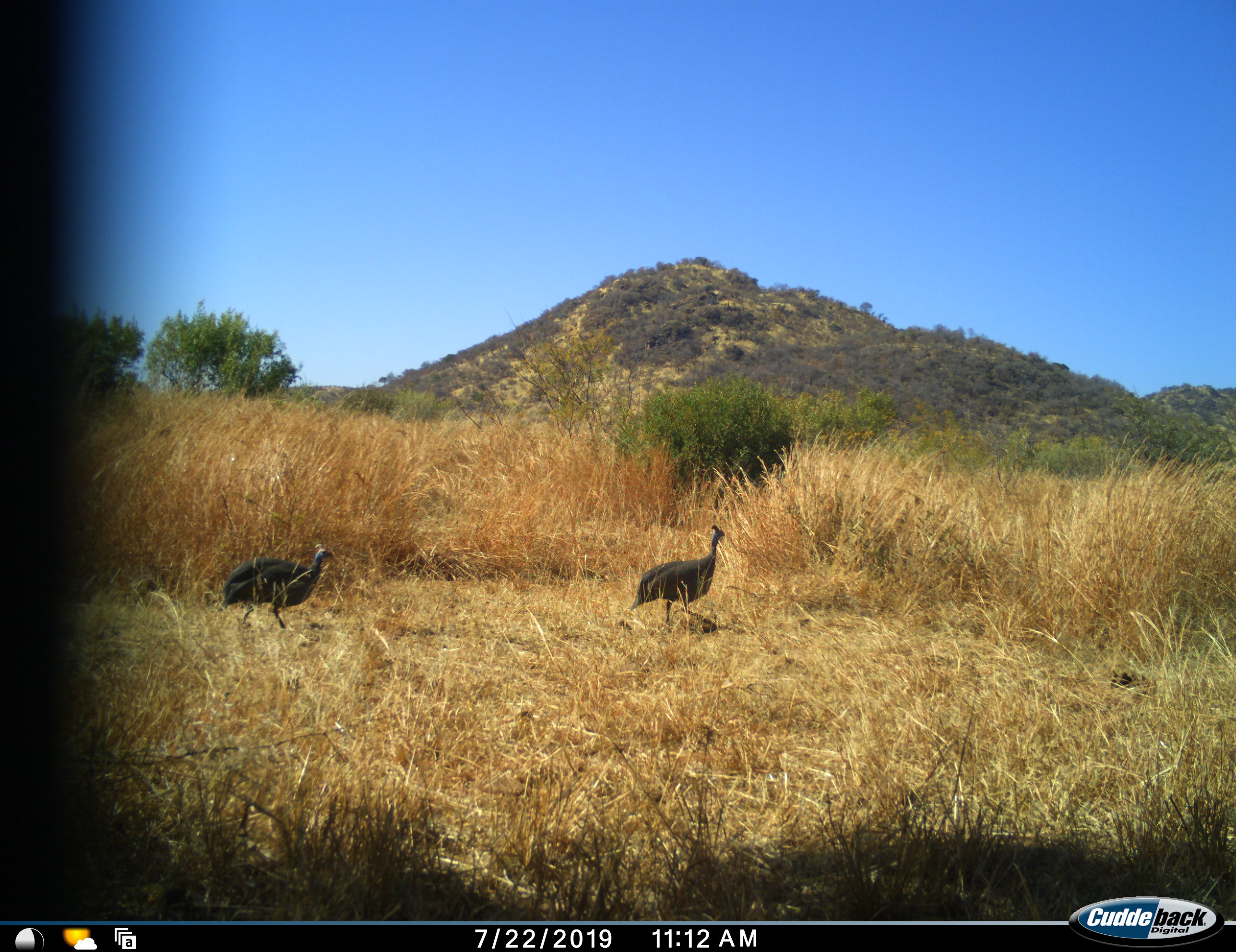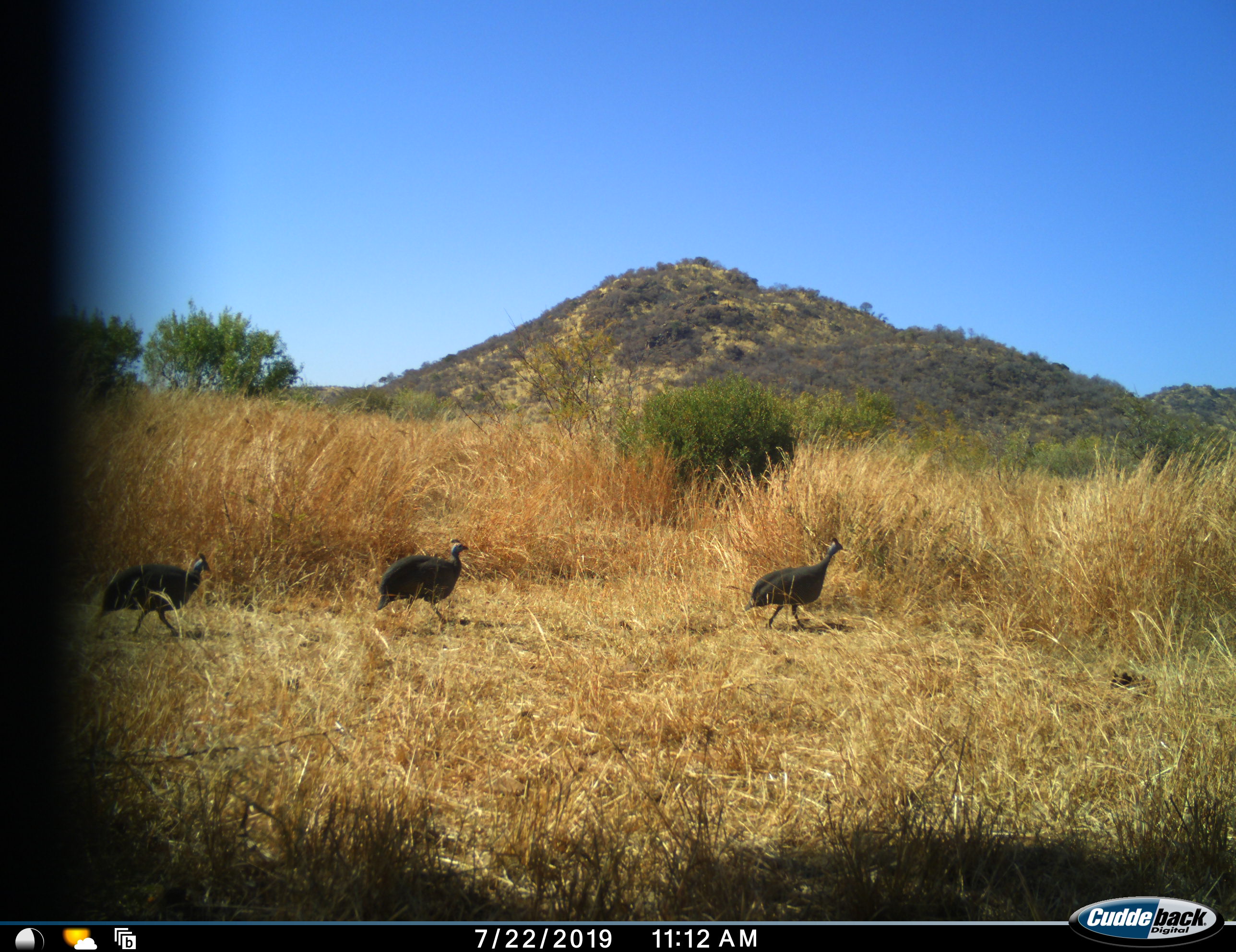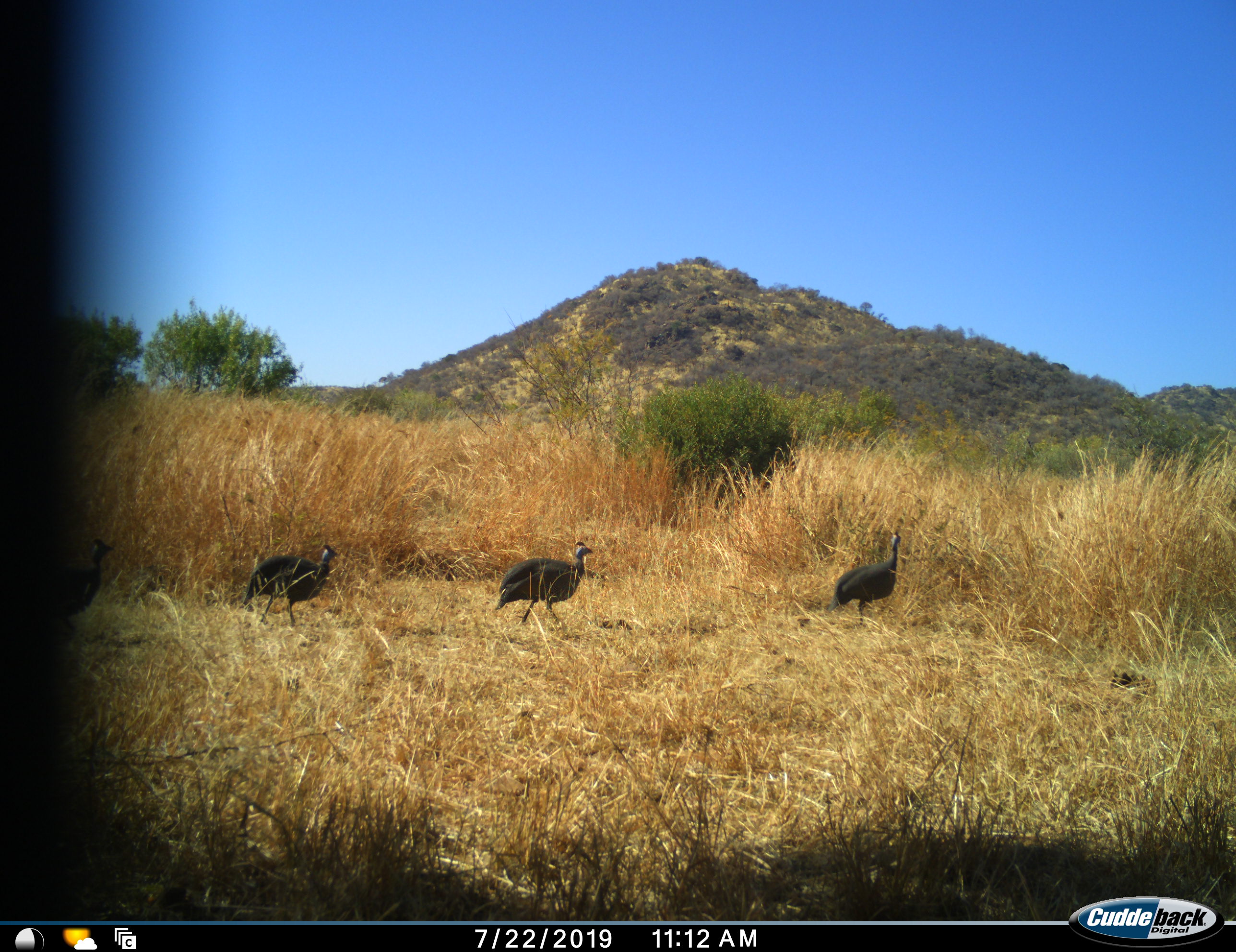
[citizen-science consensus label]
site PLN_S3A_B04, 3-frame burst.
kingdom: Animalia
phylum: Chordata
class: Aves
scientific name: Aves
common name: bird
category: birdother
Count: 4.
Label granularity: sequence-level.